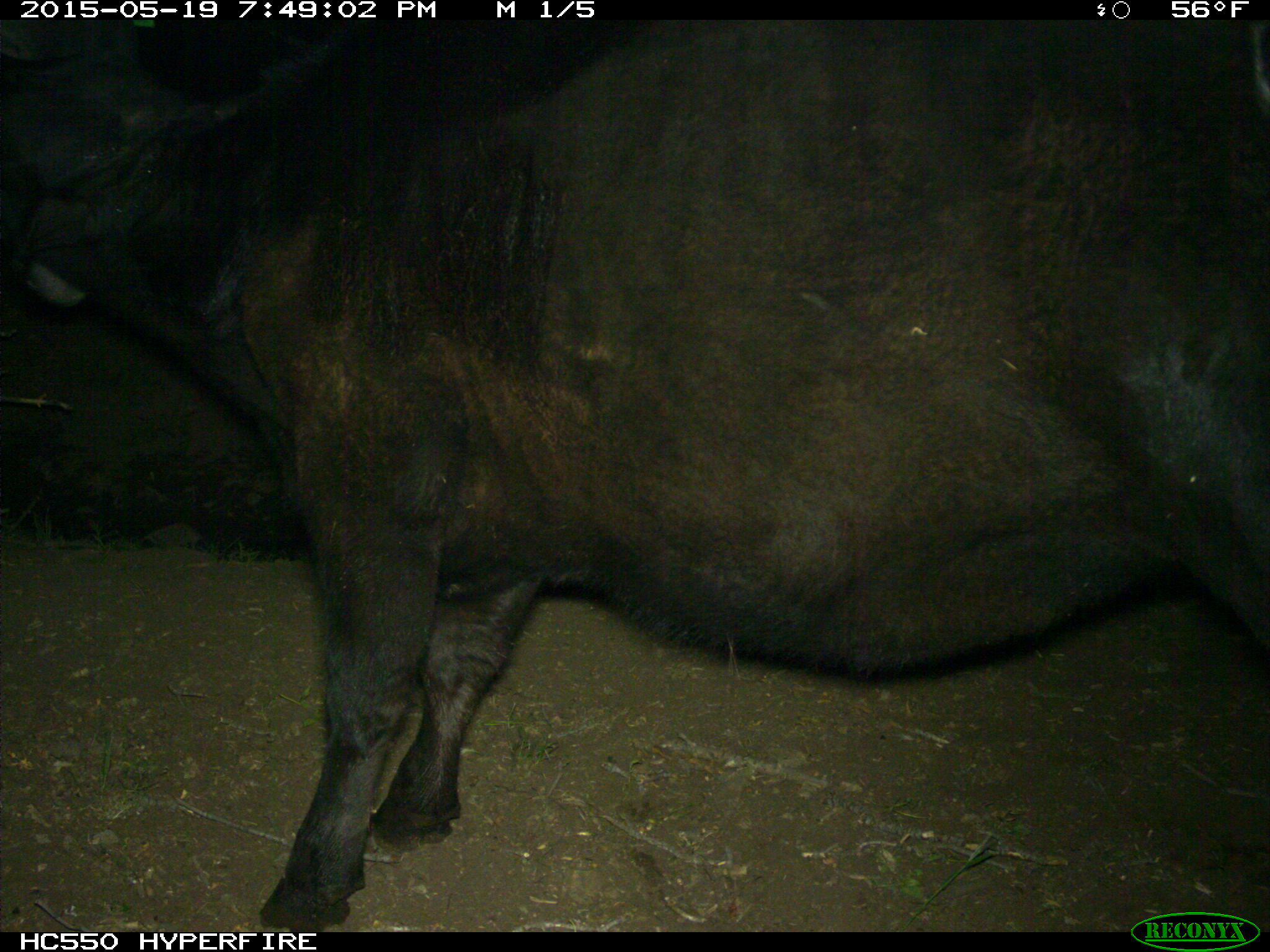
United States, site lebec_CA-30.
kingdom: Animalia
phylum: Chordata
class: Mammalia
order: Artiodactyla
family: Bovidae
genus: Bos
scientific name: Bos taurus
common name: domestic cow